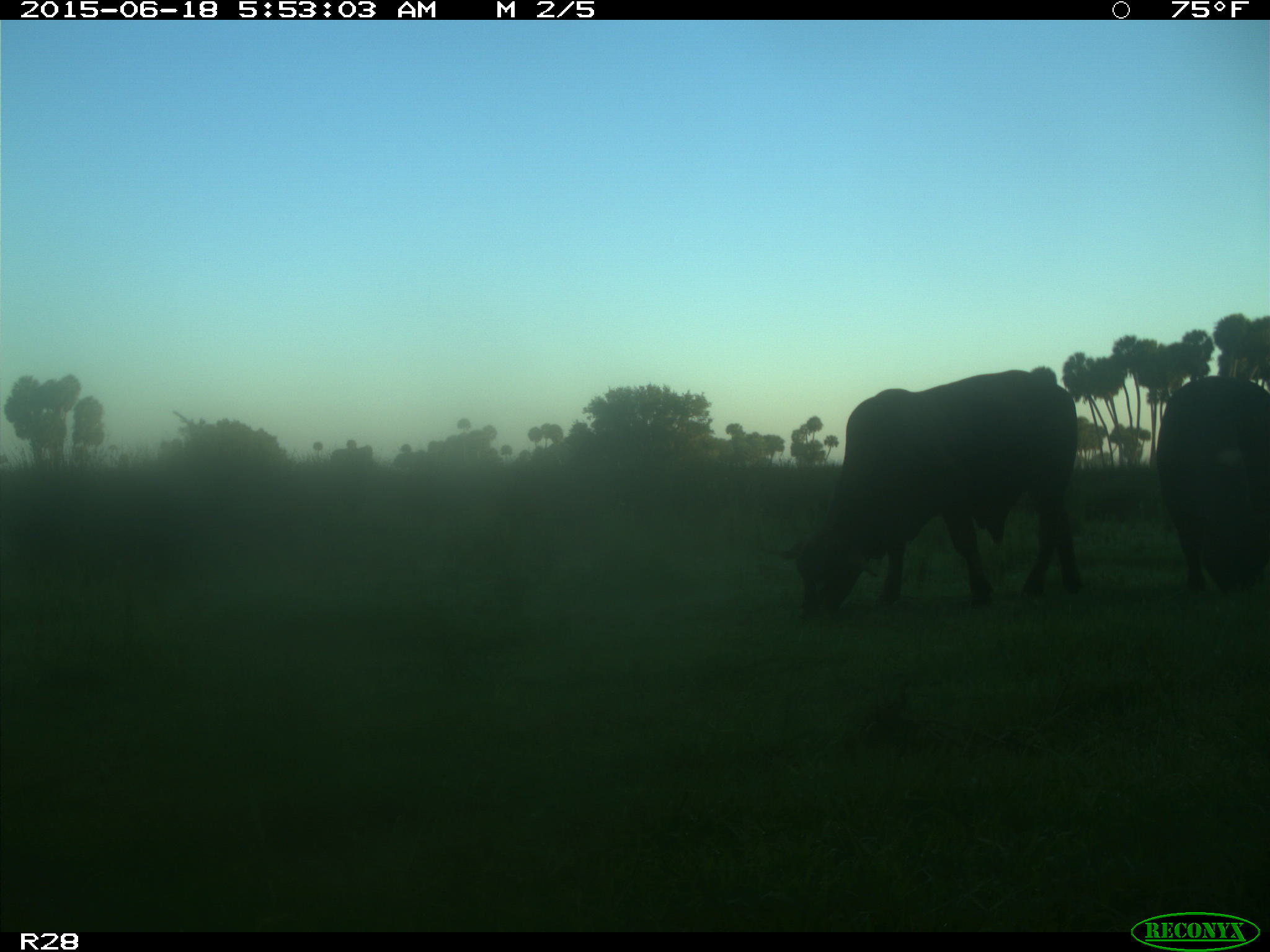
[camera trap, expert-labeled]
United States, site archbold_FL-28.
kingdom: Animalia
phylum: Chordata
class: Mammalia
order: Artiodactyla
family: Bovidae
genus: Bos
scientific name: Bos taurus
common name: domestic cow